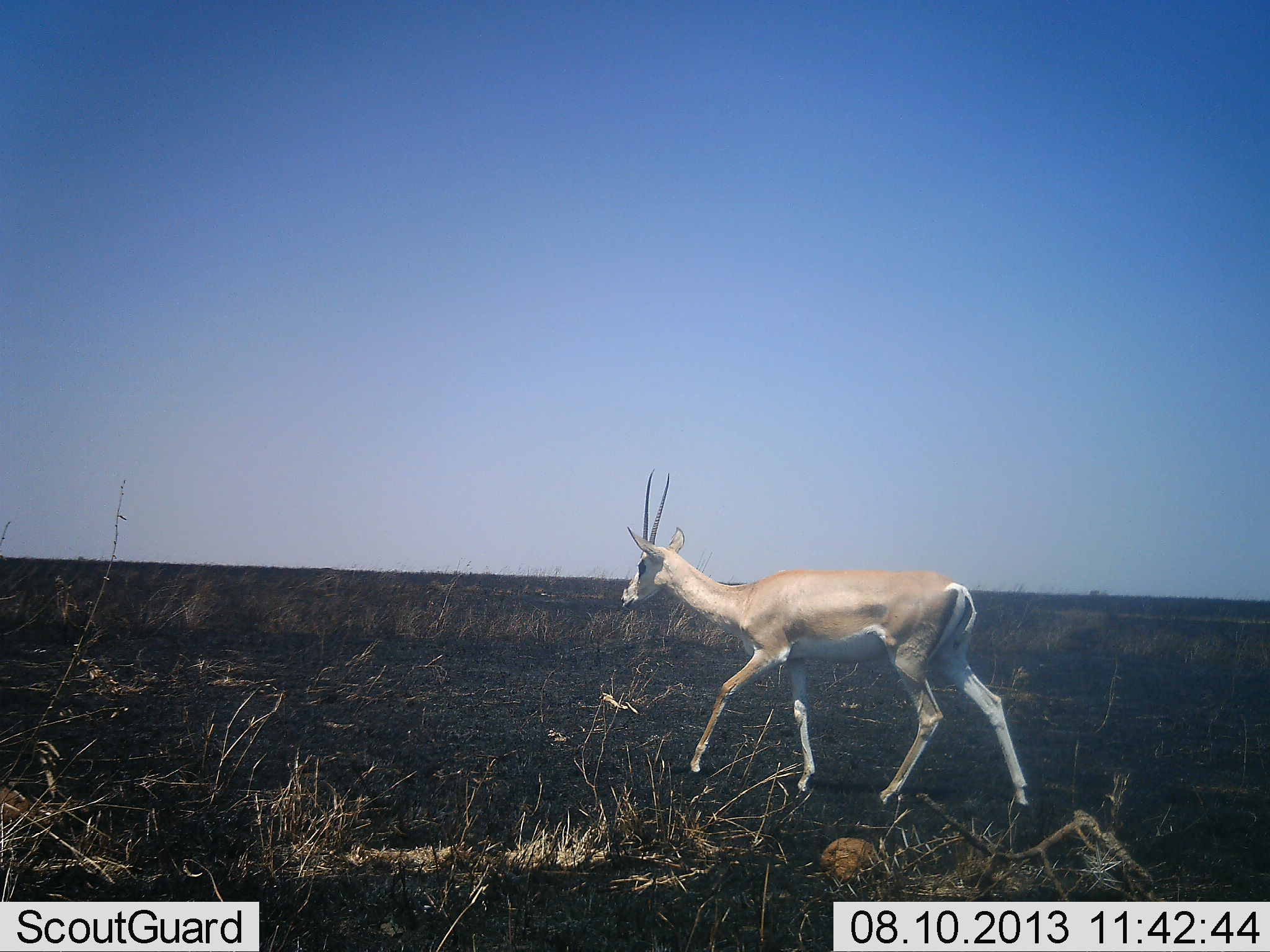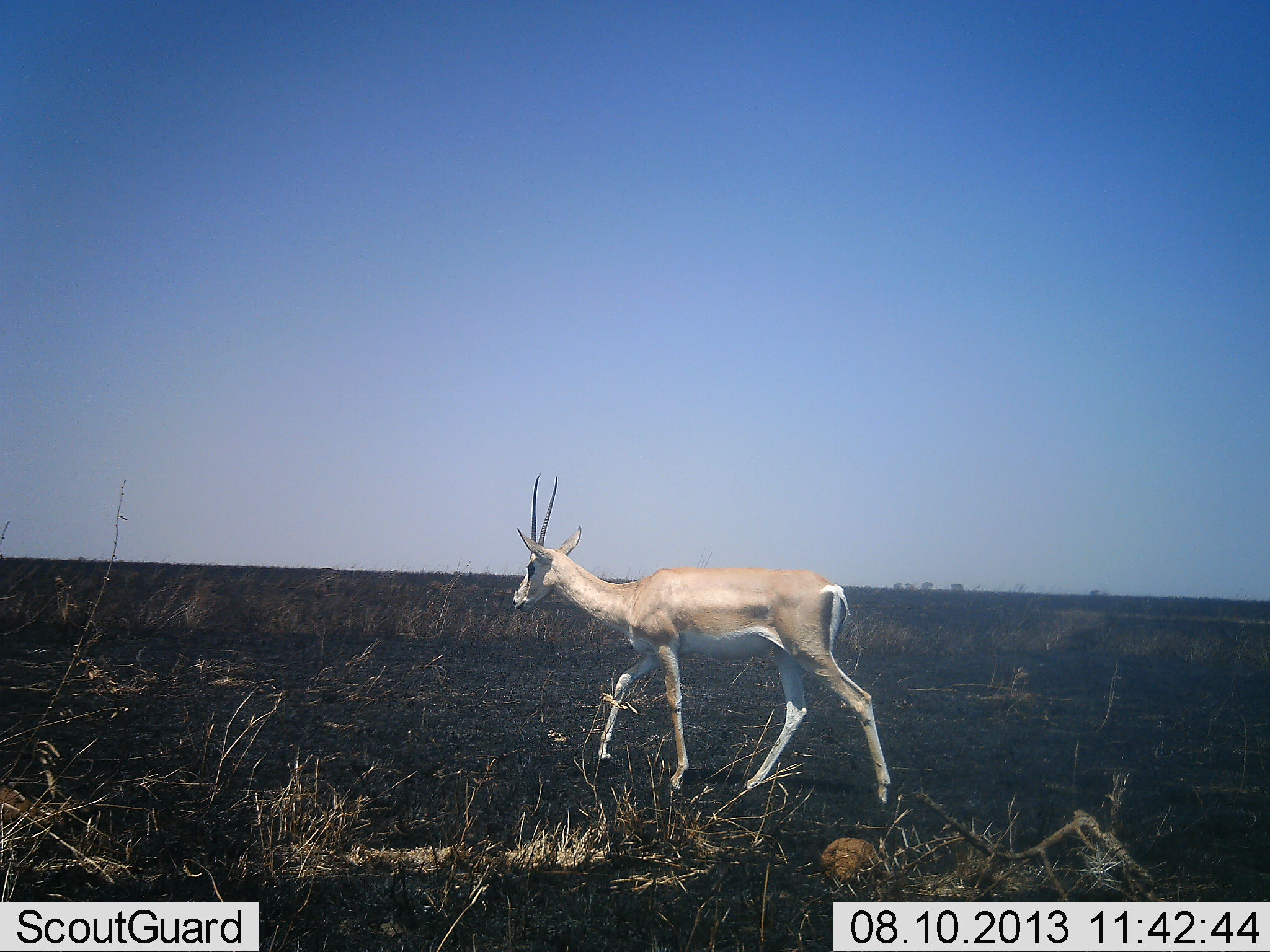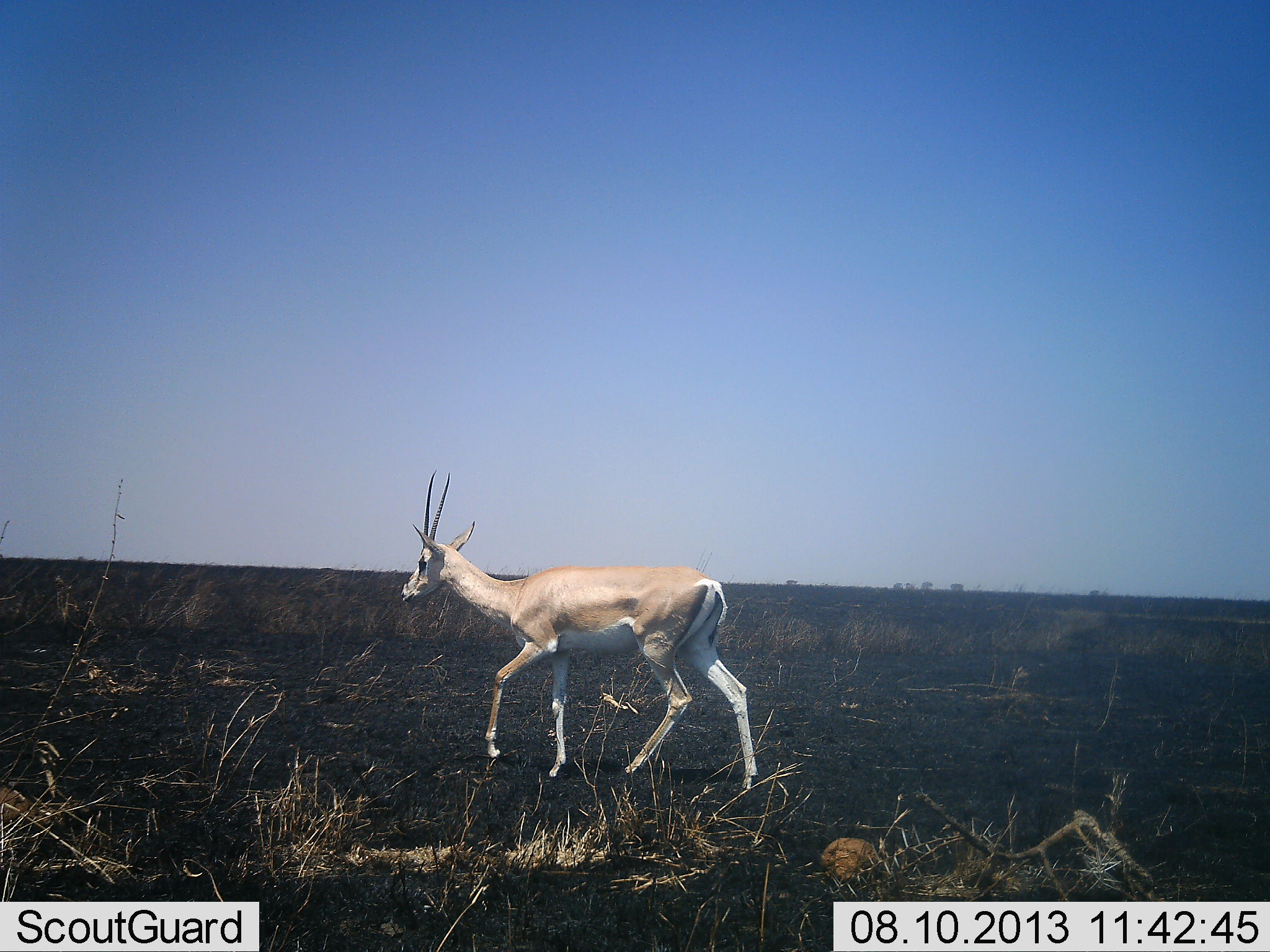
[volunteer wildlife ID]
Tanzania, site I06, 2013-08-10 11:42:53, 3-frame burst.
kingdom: Animalia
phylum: Chordata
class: Mammalia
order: Artiodactyla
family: Bovidae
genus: Nanger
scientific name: Nanger granti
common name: grant's gazelle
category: gazellegrants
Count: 1.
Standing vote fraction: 5%.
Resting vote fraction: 0%.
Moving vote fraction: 100%.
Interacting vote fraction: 0%.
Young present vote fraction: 0%.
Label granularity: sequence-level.